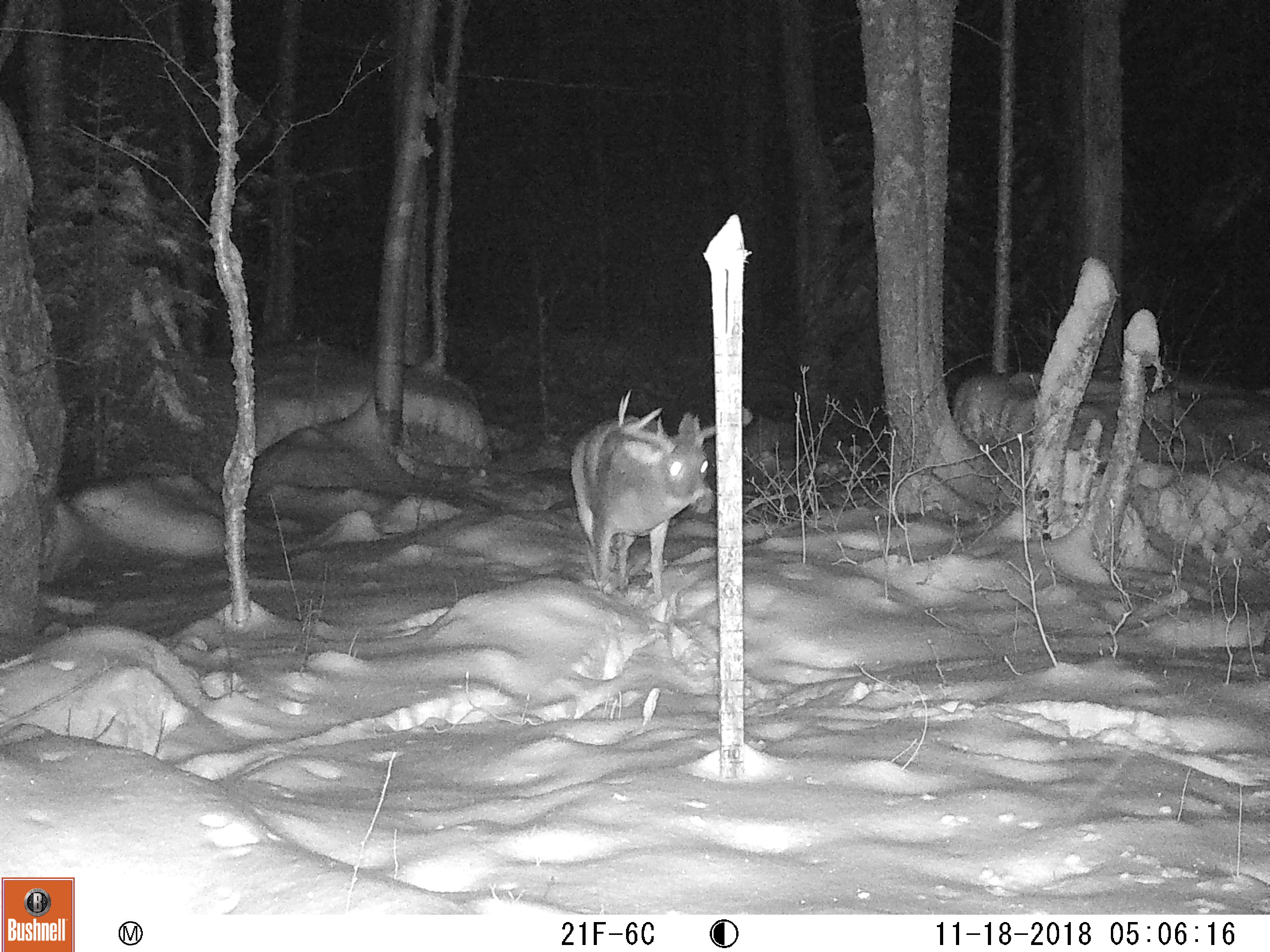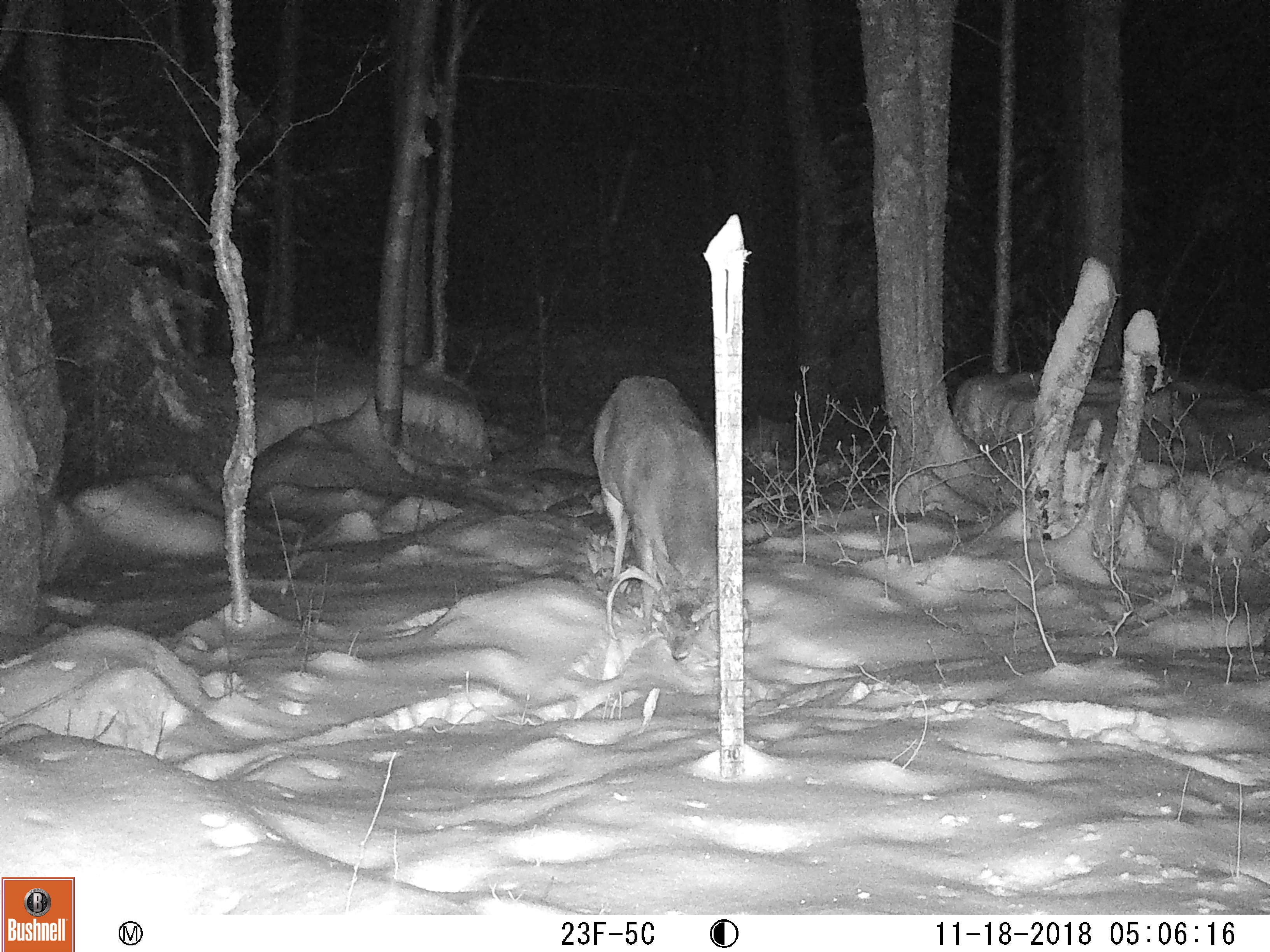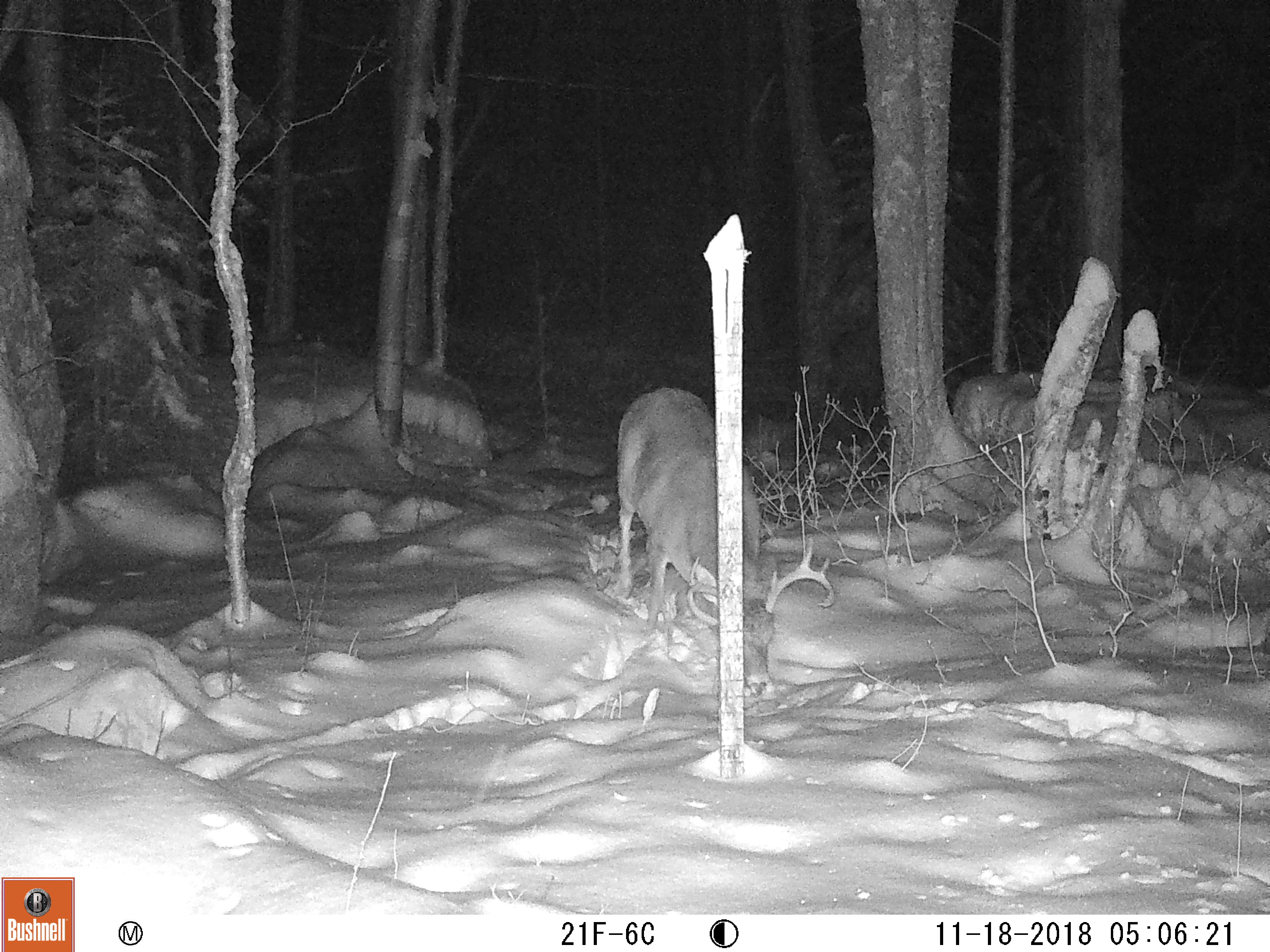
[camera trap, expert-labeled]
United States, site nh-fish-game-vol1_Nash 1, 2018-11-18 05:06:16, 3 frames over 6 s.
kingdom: Animalia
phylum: Chordata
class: Mammalia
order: Artiodactyla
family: Cervidae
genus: Odocoileus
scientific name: Odocoileus virginianus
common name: white-tailed deer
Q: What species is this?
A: White-tailed deer (Odocoileus virginianus).